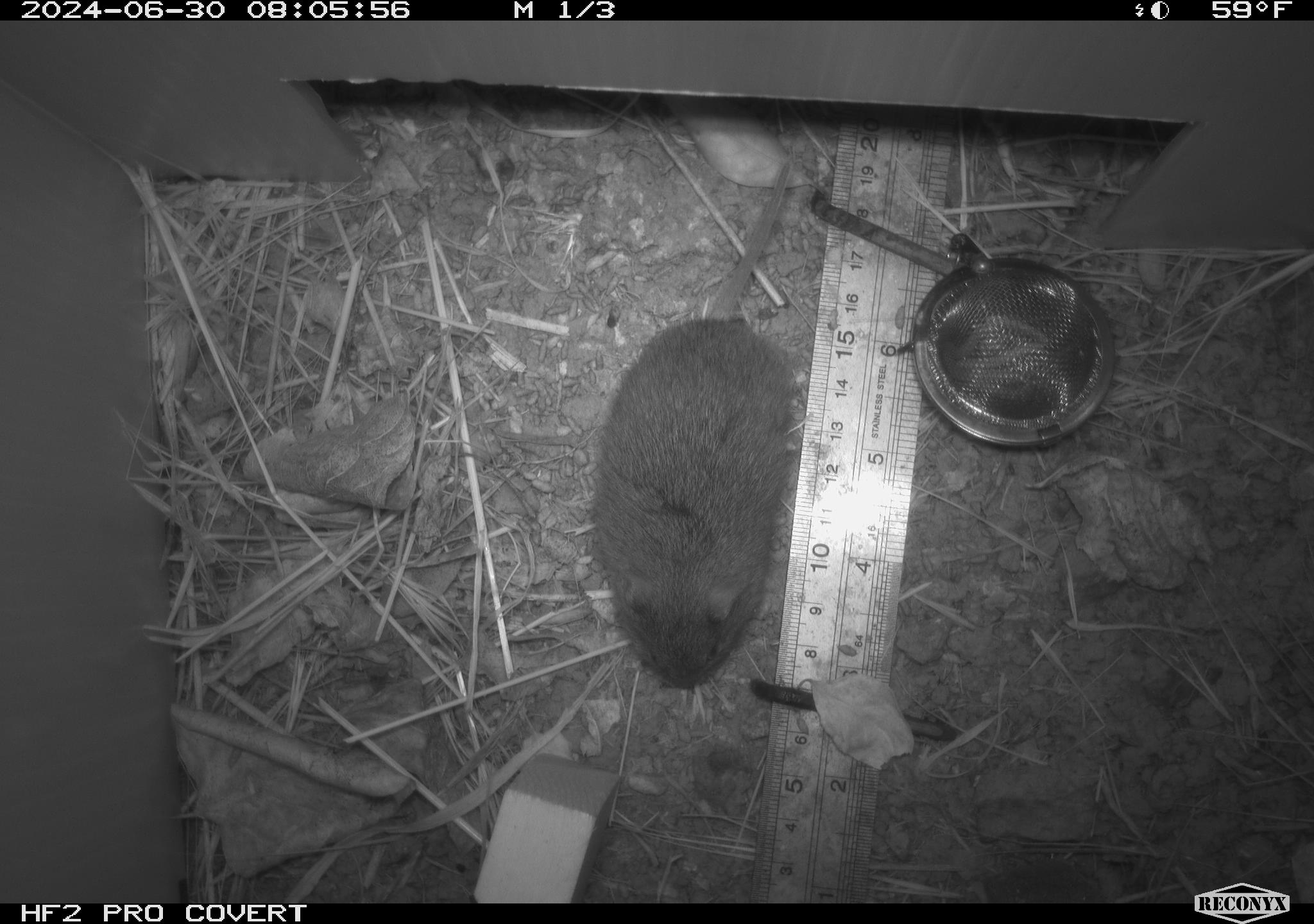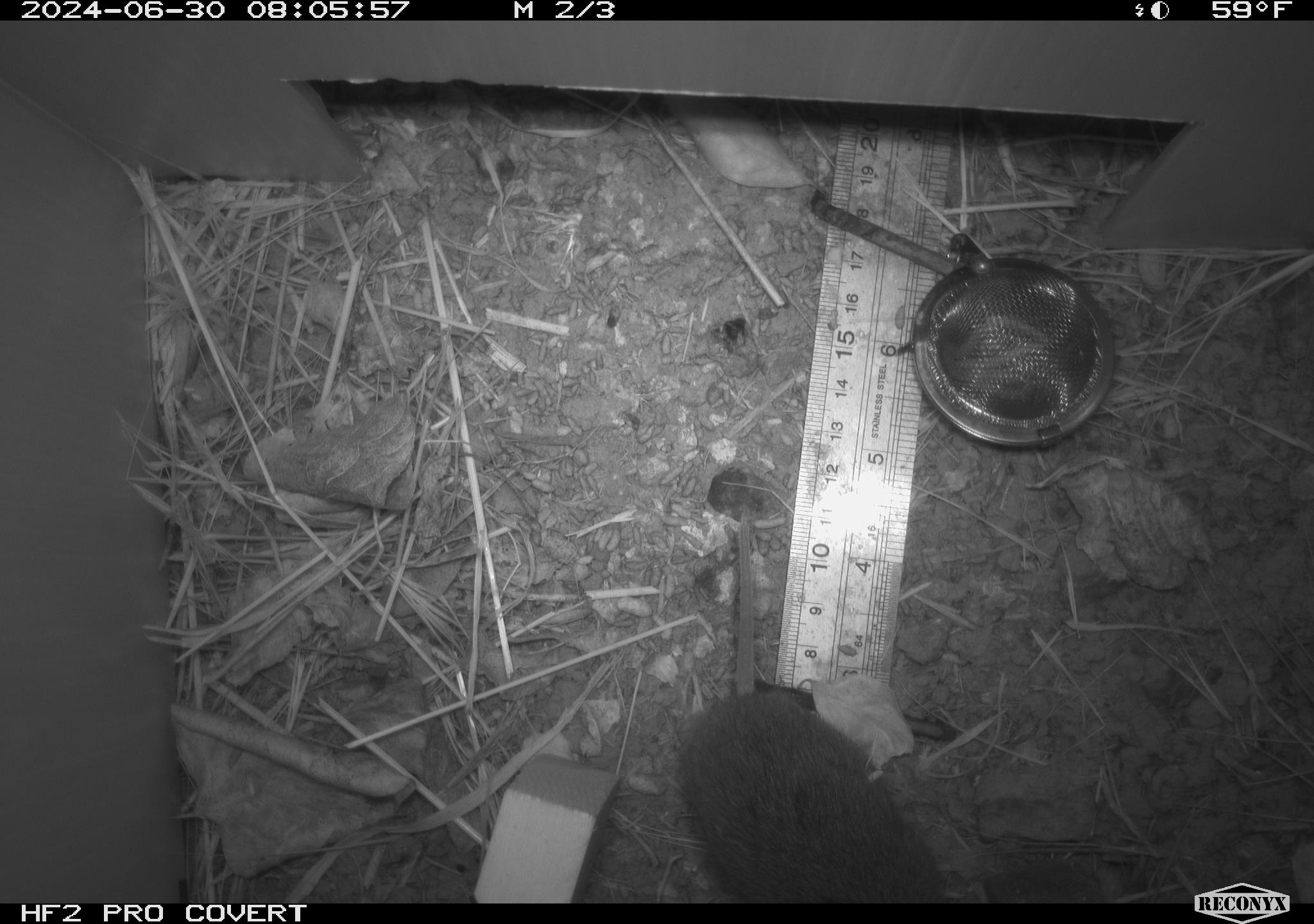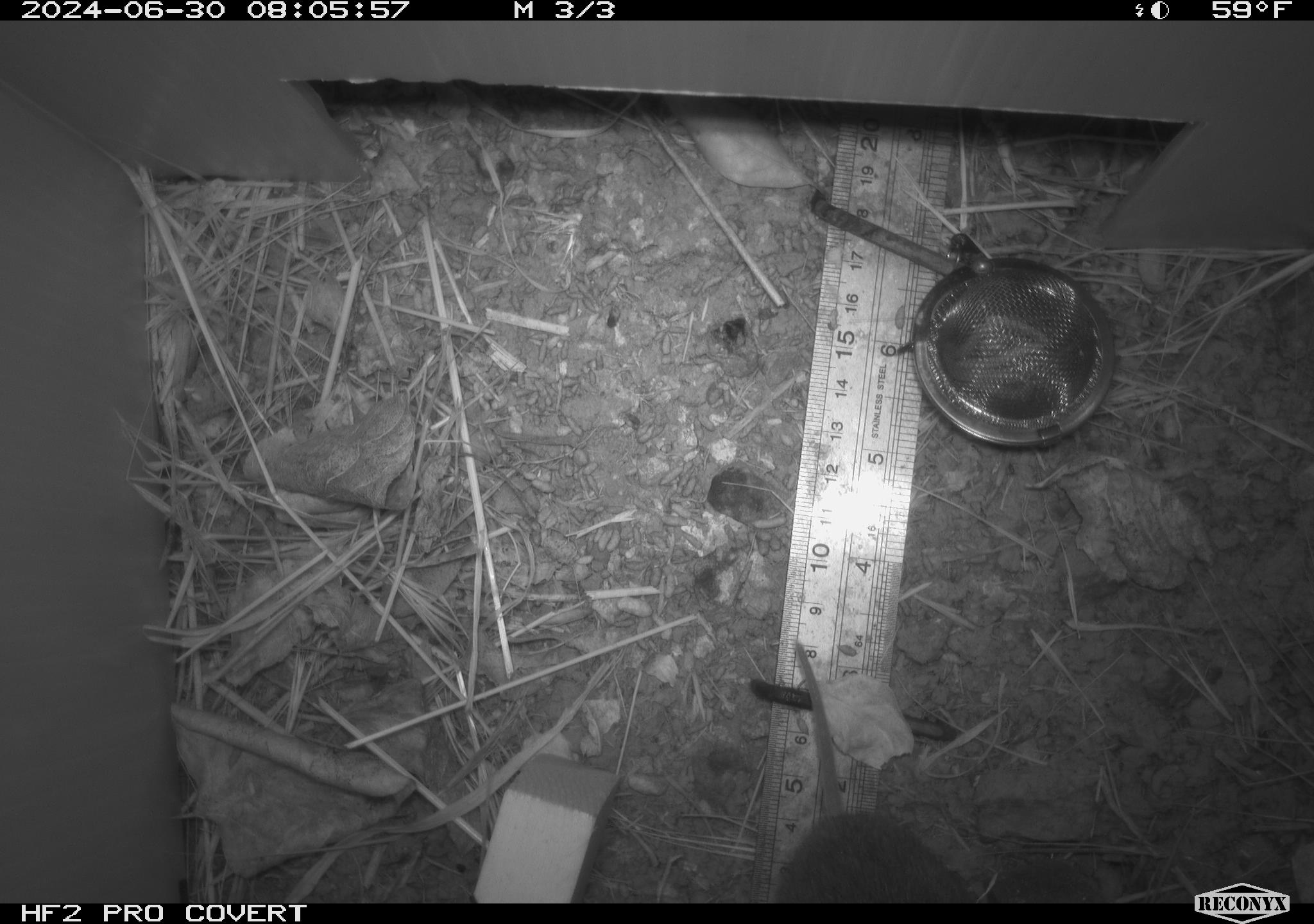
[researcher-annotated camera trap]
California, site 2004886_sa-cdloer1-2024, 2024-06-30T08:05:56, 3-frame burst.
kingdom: Animalia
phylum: Chordata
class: Mammalia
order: Rodentia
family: Cricetidae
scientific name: Arvicolinae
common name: voles, lemmings, and muskrats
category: arvicolinae subfamily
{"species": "arvicolinae subfamily (voles, lemmings, and muskrats) (Arvicolinae)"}